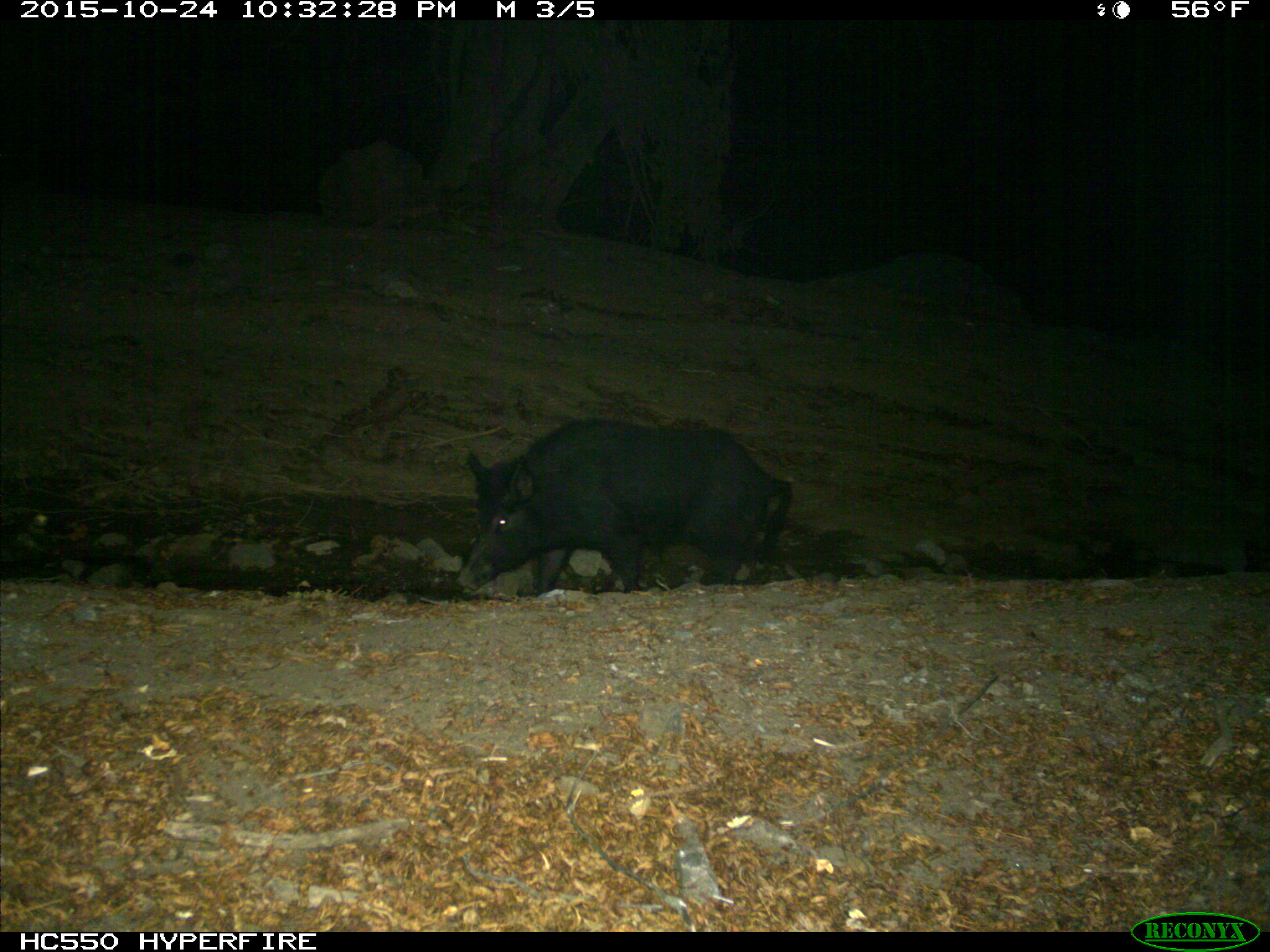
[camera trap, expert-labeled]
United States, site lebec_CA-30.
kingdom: Animalia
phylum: Chordata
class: Mammalia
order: Artiodactyla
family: Suidae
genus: Sus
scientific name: Sus scrofa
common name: wild boar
Sus scrofa (wild boar).